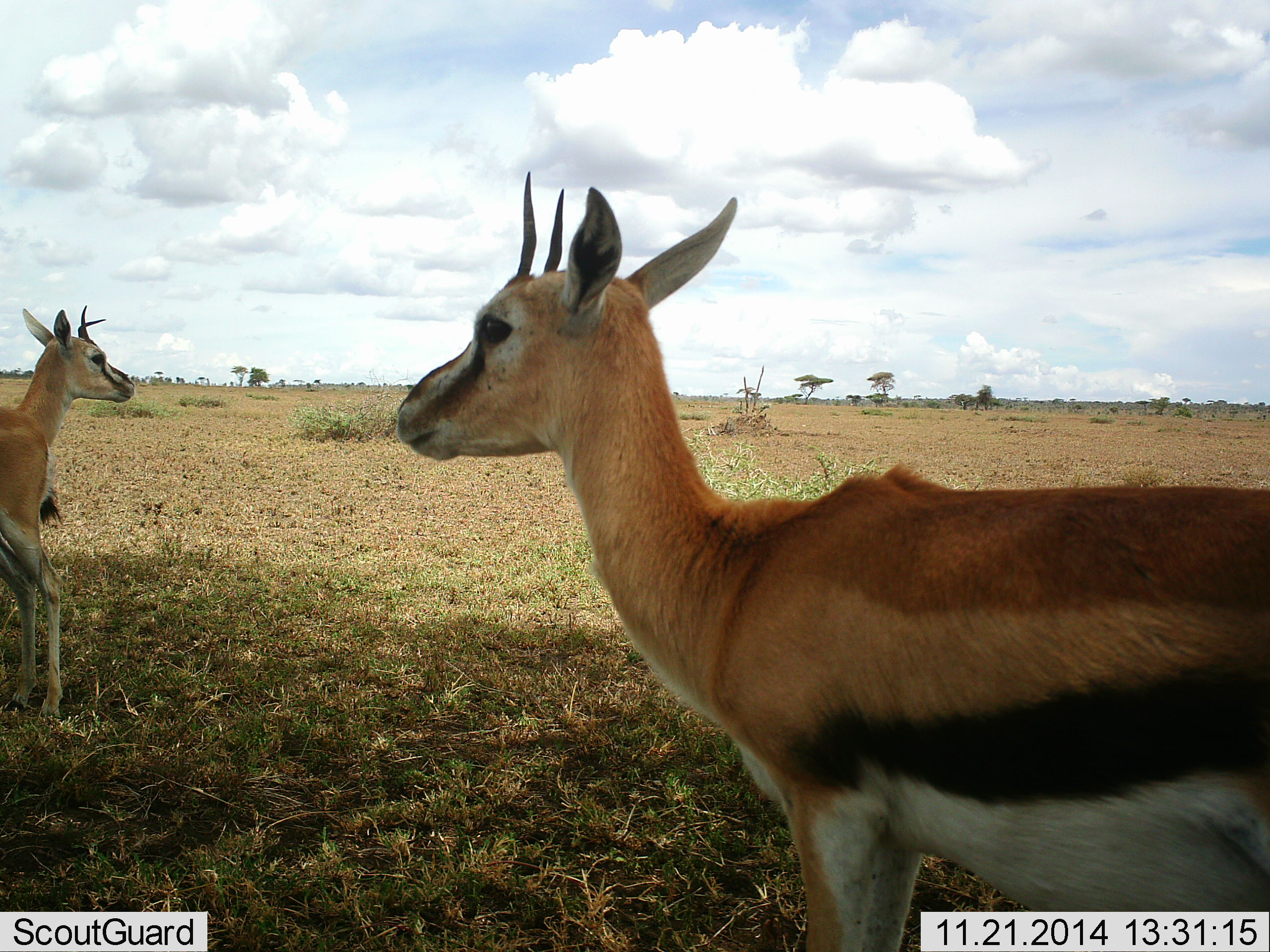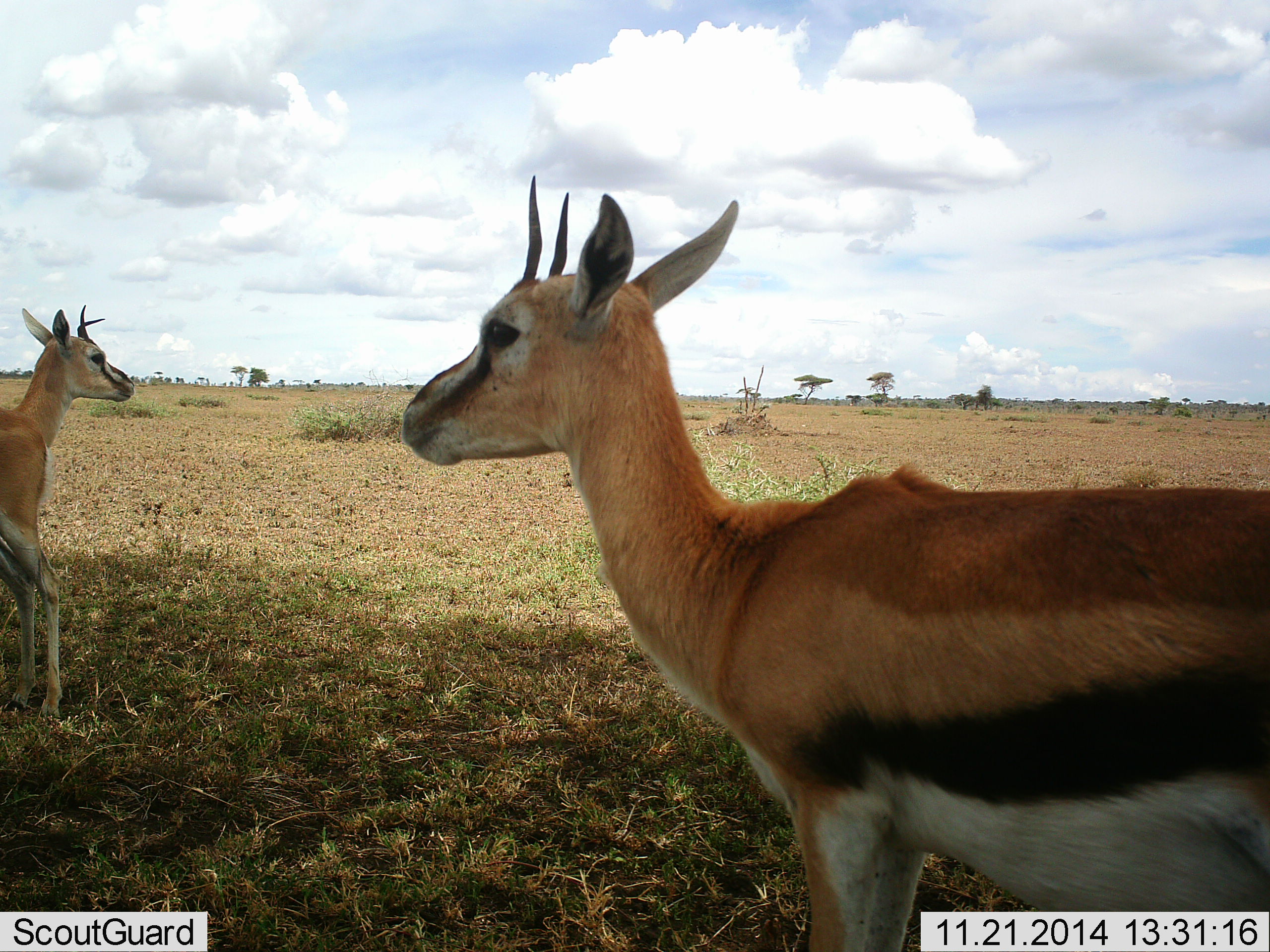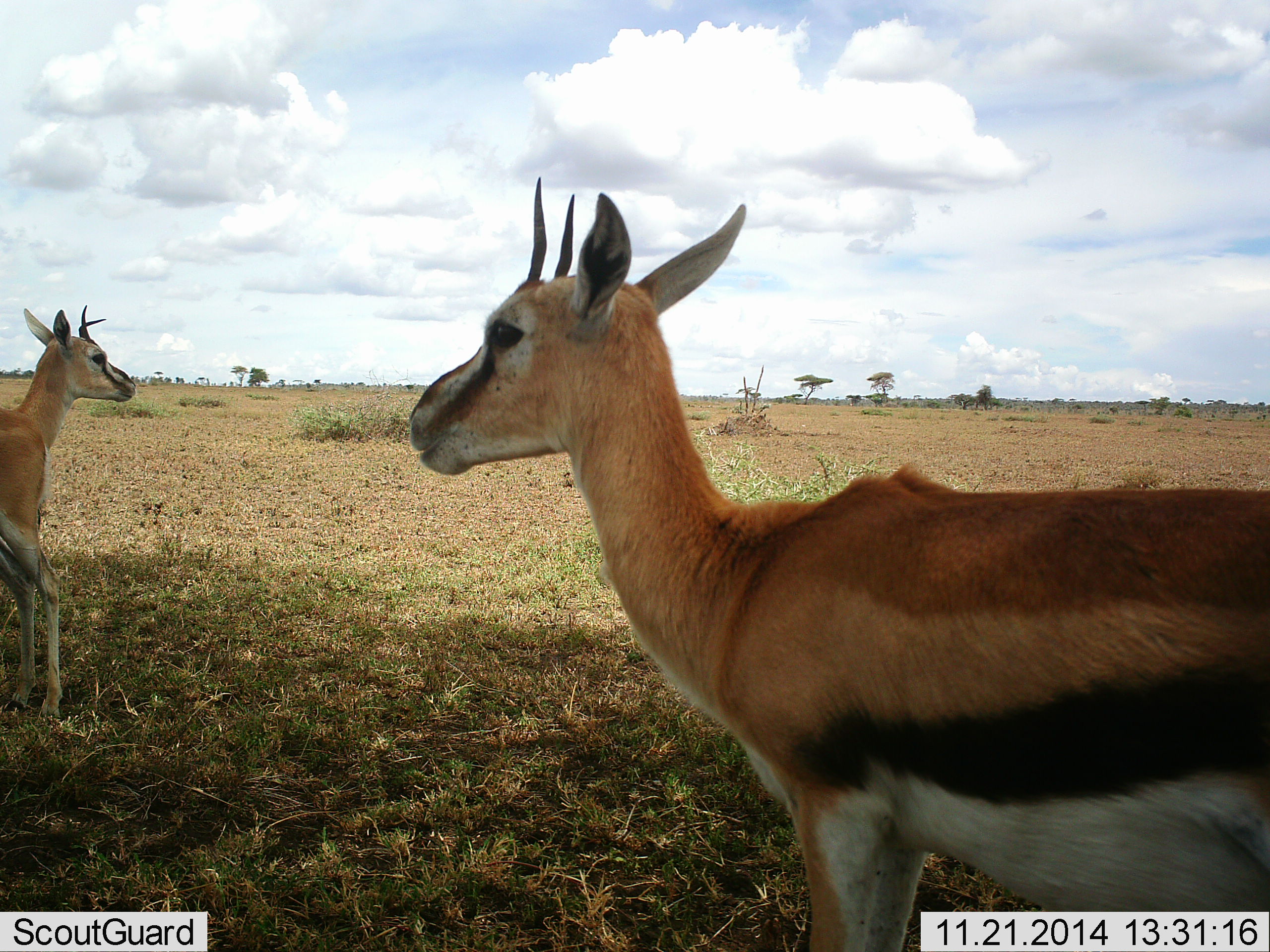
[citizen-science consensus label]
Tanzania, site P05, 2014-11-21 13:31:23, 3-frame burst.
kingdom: Animalia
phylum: Chordata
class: Mammalia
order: Artiodactyla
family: Bovidae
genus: Eudorcas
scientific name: Eudorcas thomsonii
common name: thomson's gazelle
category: gazellethomsons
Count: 2.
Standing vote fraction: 90%.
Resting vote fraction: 0%.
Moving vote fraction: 0%.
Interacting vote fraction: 0%.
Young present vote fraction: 10%.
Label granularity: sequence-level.